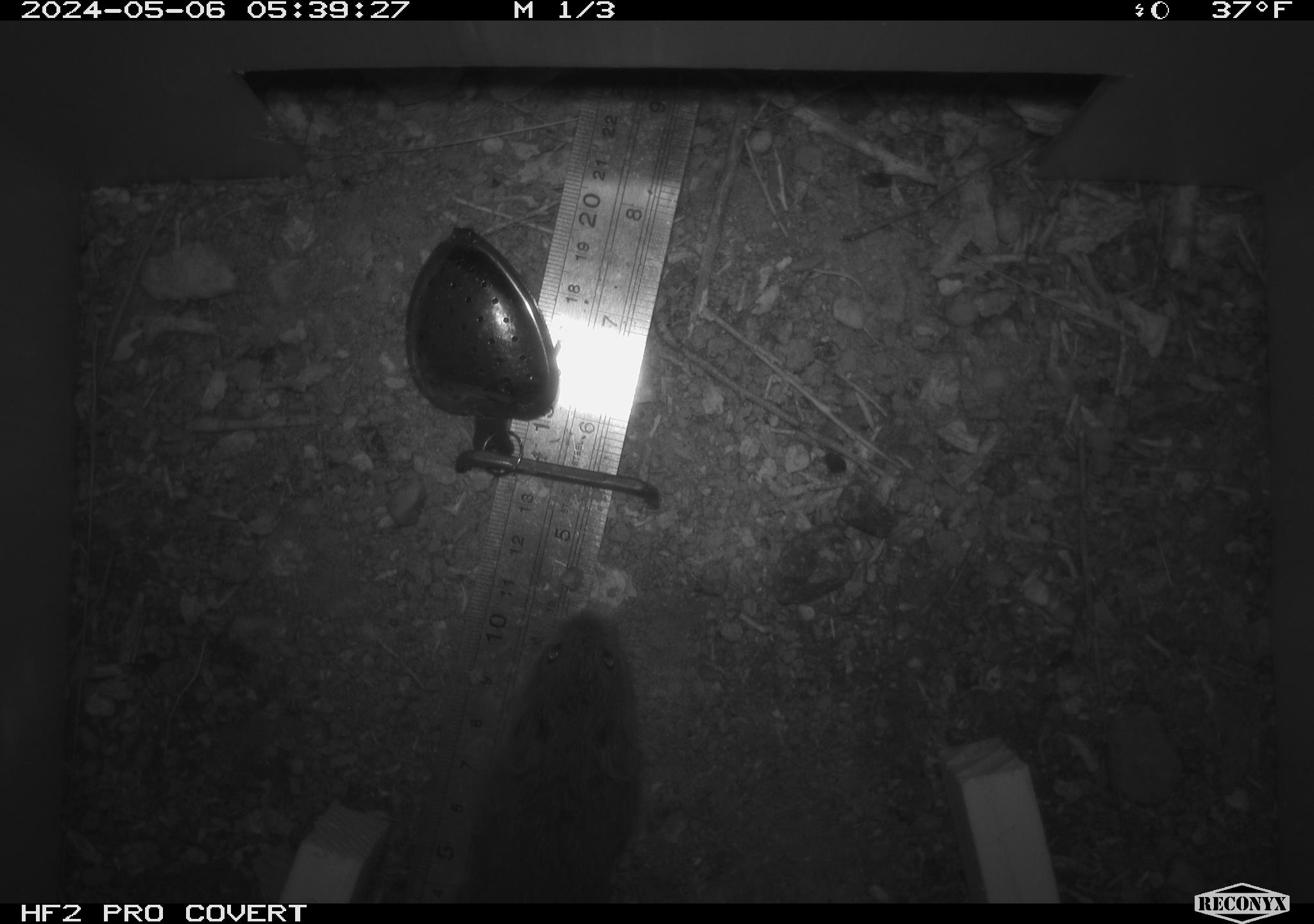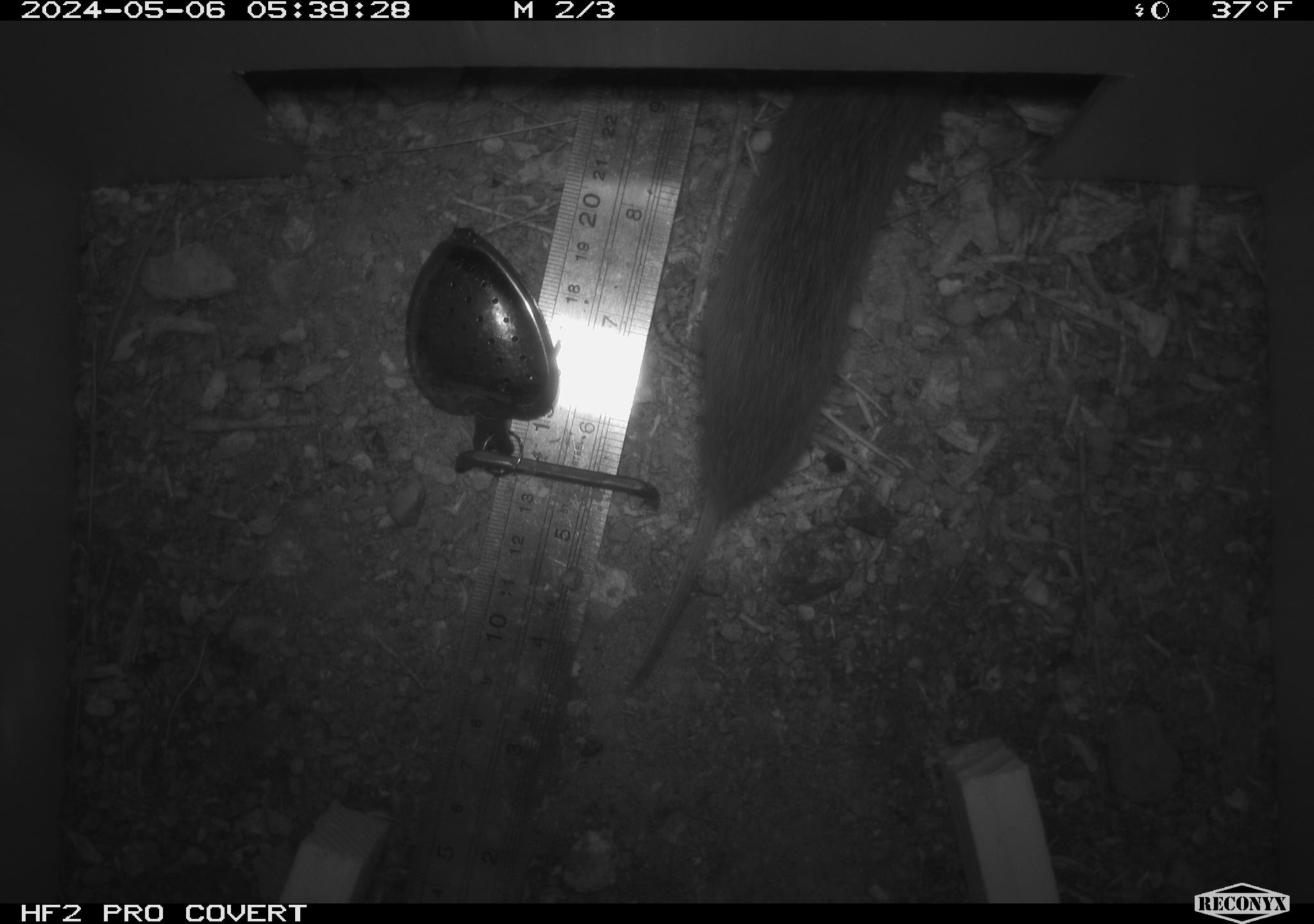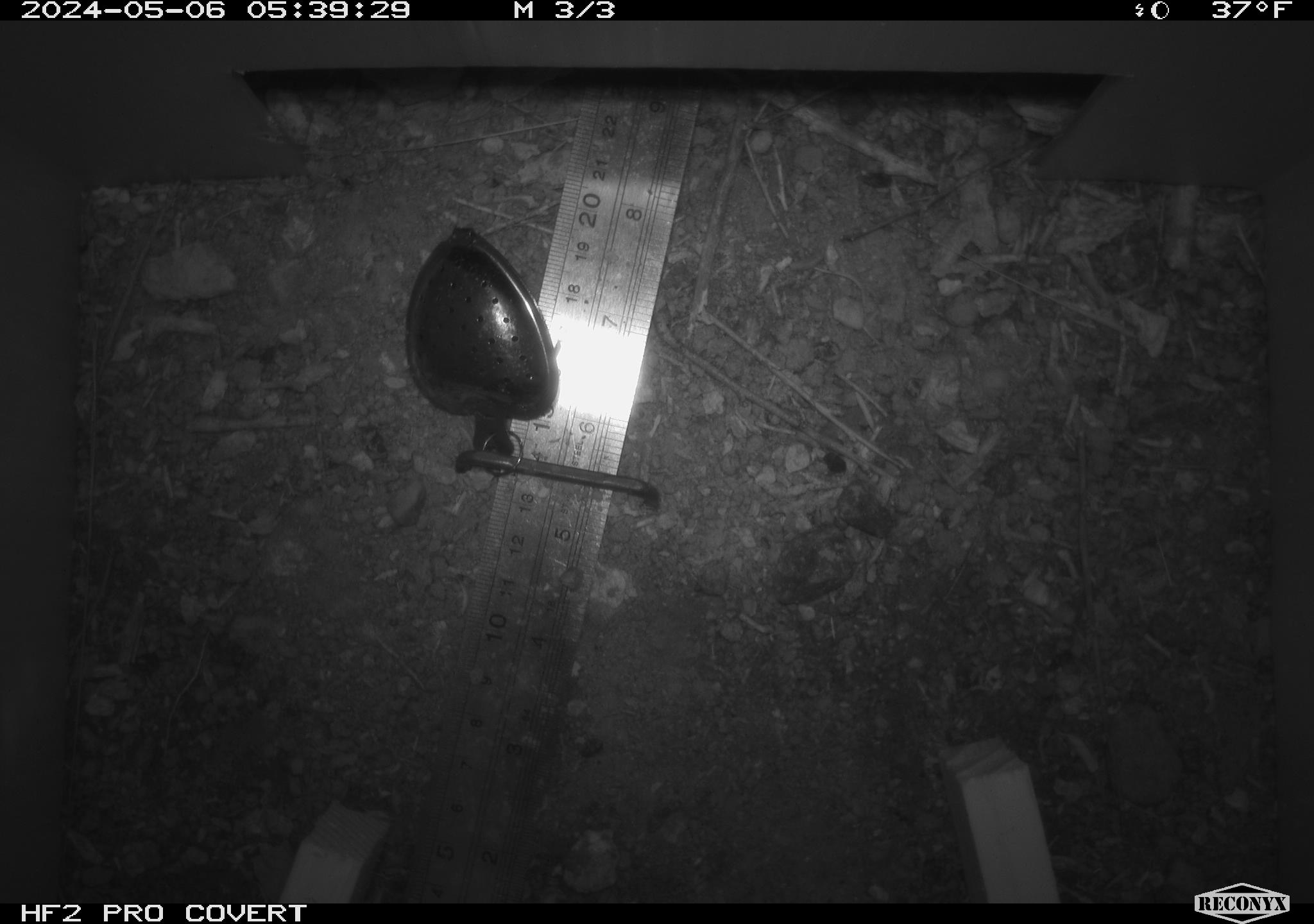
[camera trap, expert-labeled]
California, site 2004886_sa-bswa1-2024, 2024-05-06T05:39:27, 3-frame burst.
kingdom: Animalia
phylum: Chordata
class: Mammalia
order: Rodentia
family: Cricetidae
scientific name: Arvicolinae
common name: voles, lemmings, and muskrats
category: arvicolinae subfamily